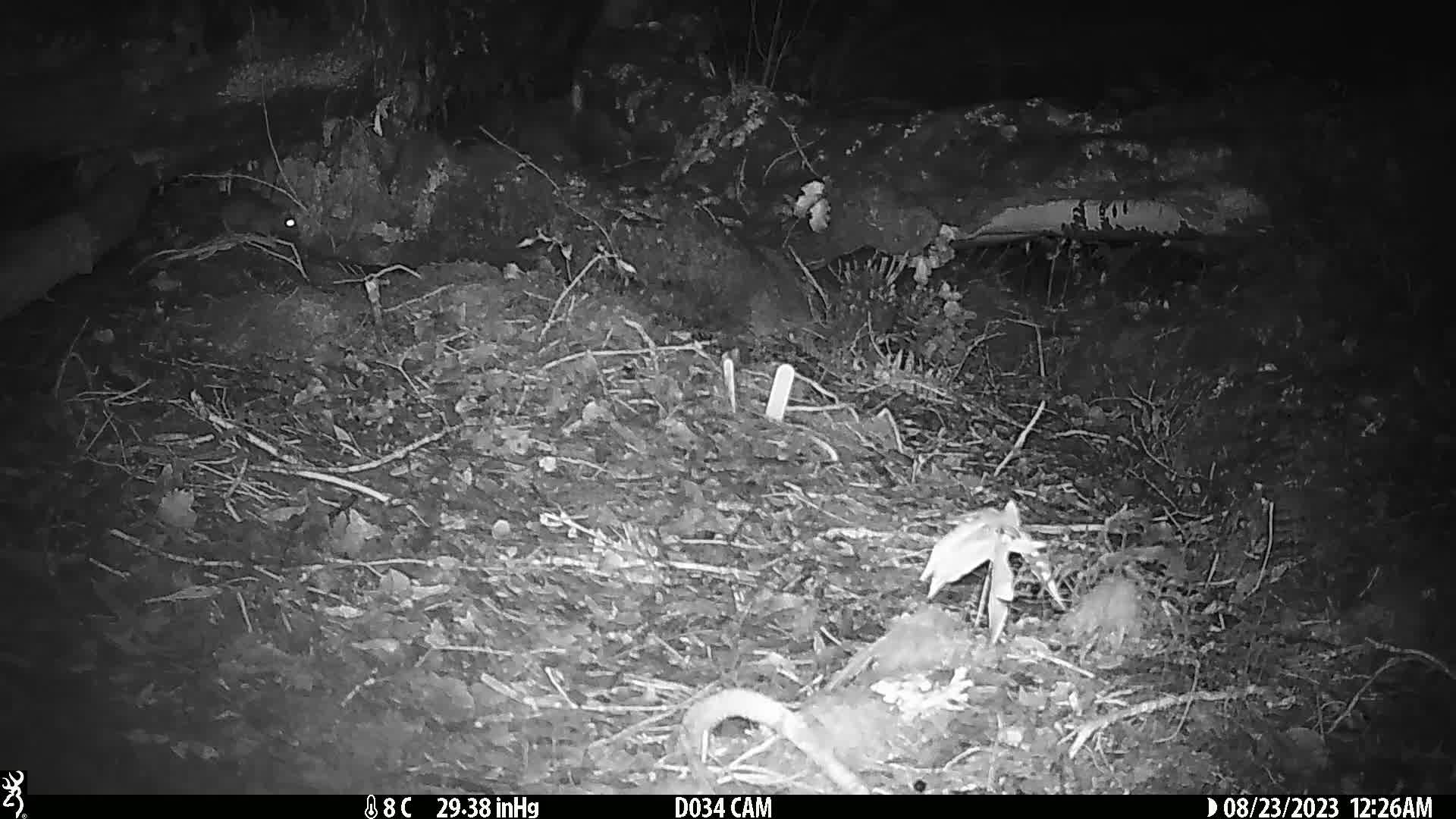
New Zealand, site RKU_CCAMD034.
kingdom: Animalia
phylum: Chordata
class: Mammalia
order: Rodentia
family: Muridae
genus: Rattus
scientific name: Rattus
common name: rat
Rat (Rattus).